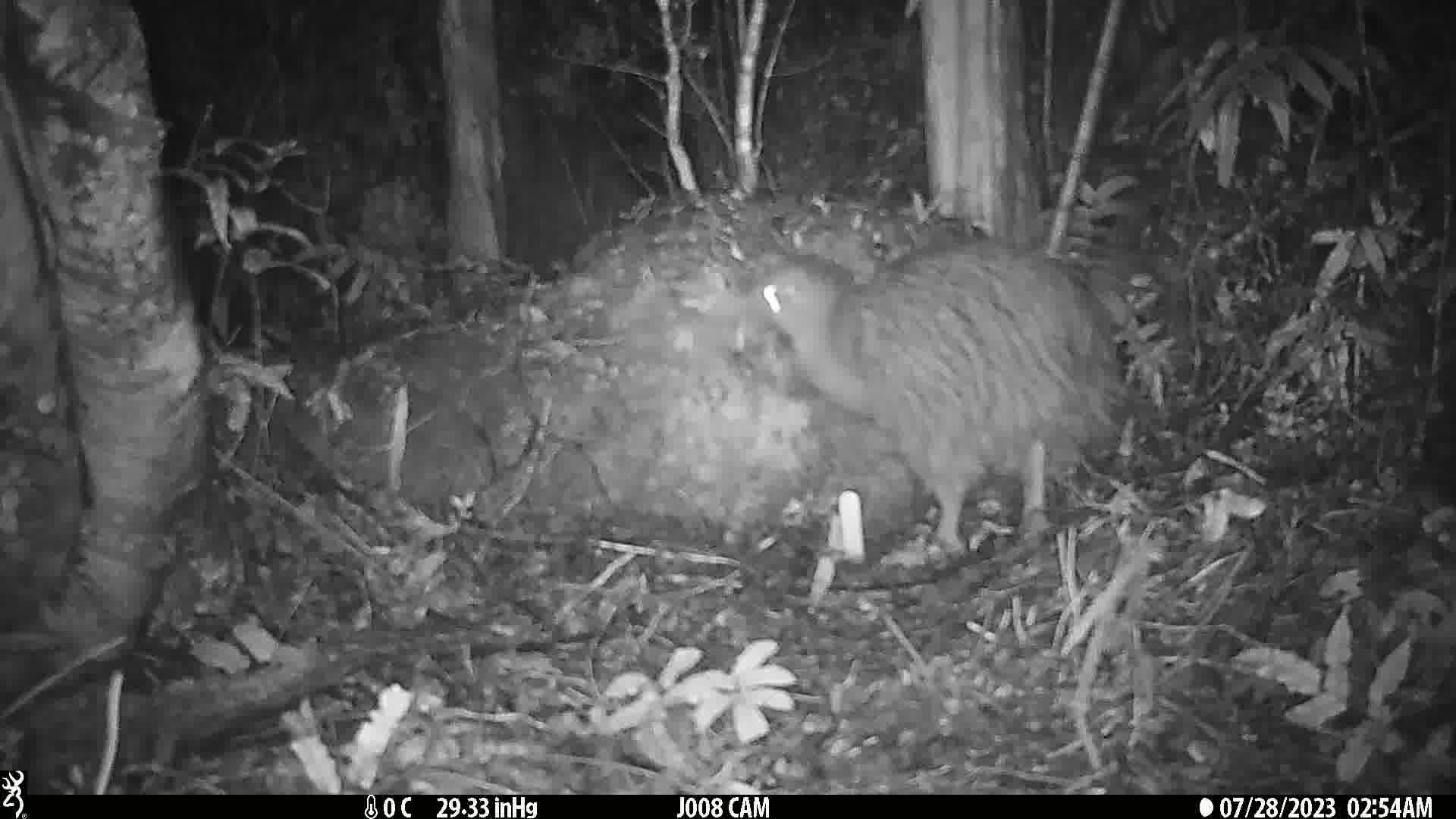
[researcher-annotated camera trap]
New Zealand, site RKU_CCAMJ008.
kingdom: Animalia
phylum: Chordata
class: Aves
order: Apterygiformes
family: Apterygidae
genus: Apteryx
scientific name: Apteryx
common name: kiwi